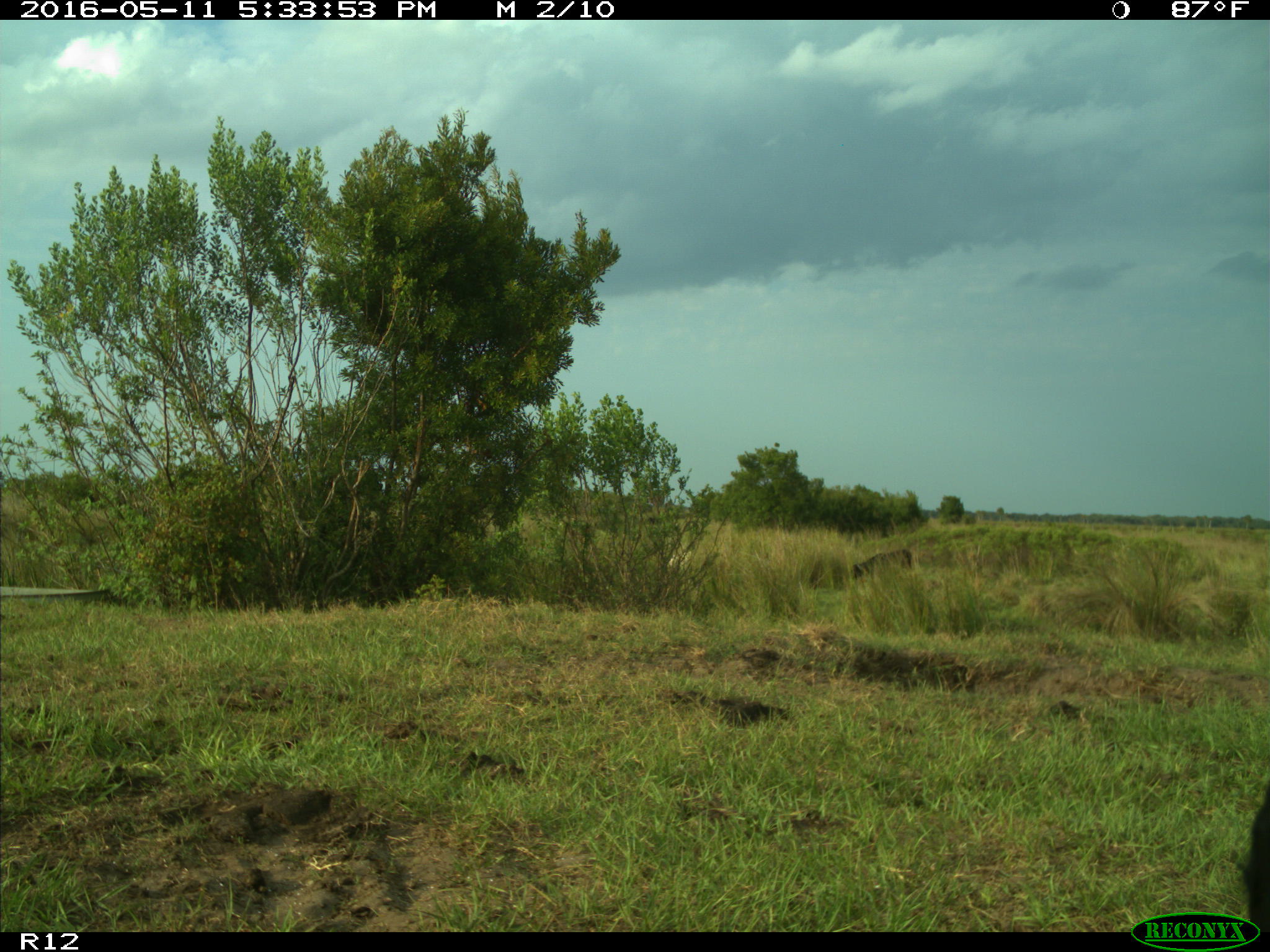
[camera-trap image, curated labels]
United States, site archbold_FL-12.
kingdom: Animalia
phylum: Chordata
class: Mammalia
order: Artiodactyla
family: Bovidae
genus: Bos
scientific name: Bos taurus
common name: domestic cow